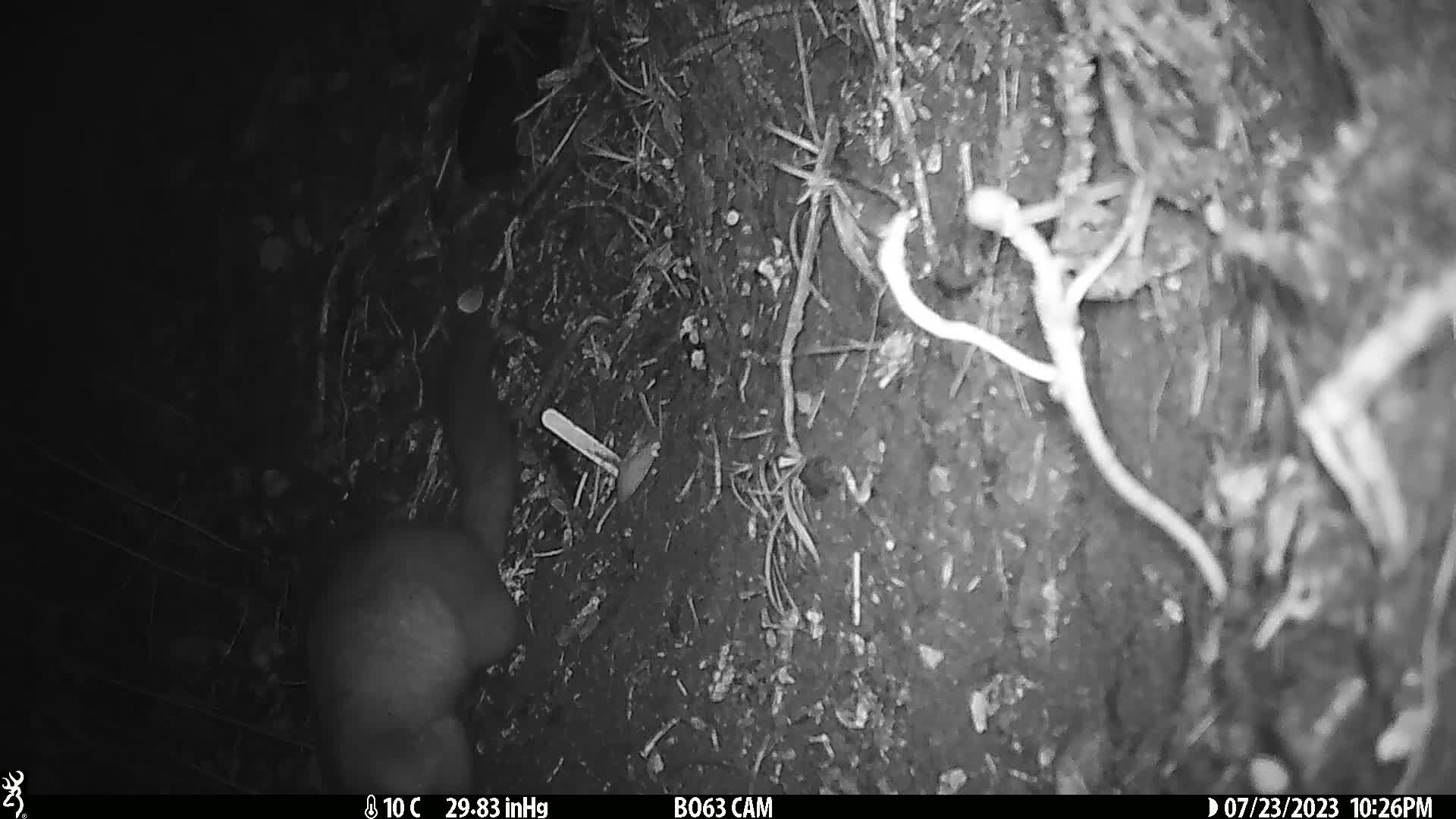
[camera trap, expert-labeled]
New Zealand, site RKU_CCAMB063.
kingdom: Animalia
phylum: Chordata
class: Mammalia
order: Diprotodontia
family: Phalangeridae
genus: Trichosurus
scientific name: Trichosurus vulpecula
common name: common brushtail possum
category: possum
Possum (common brushtail possum) (Trichosurus vulpecula).